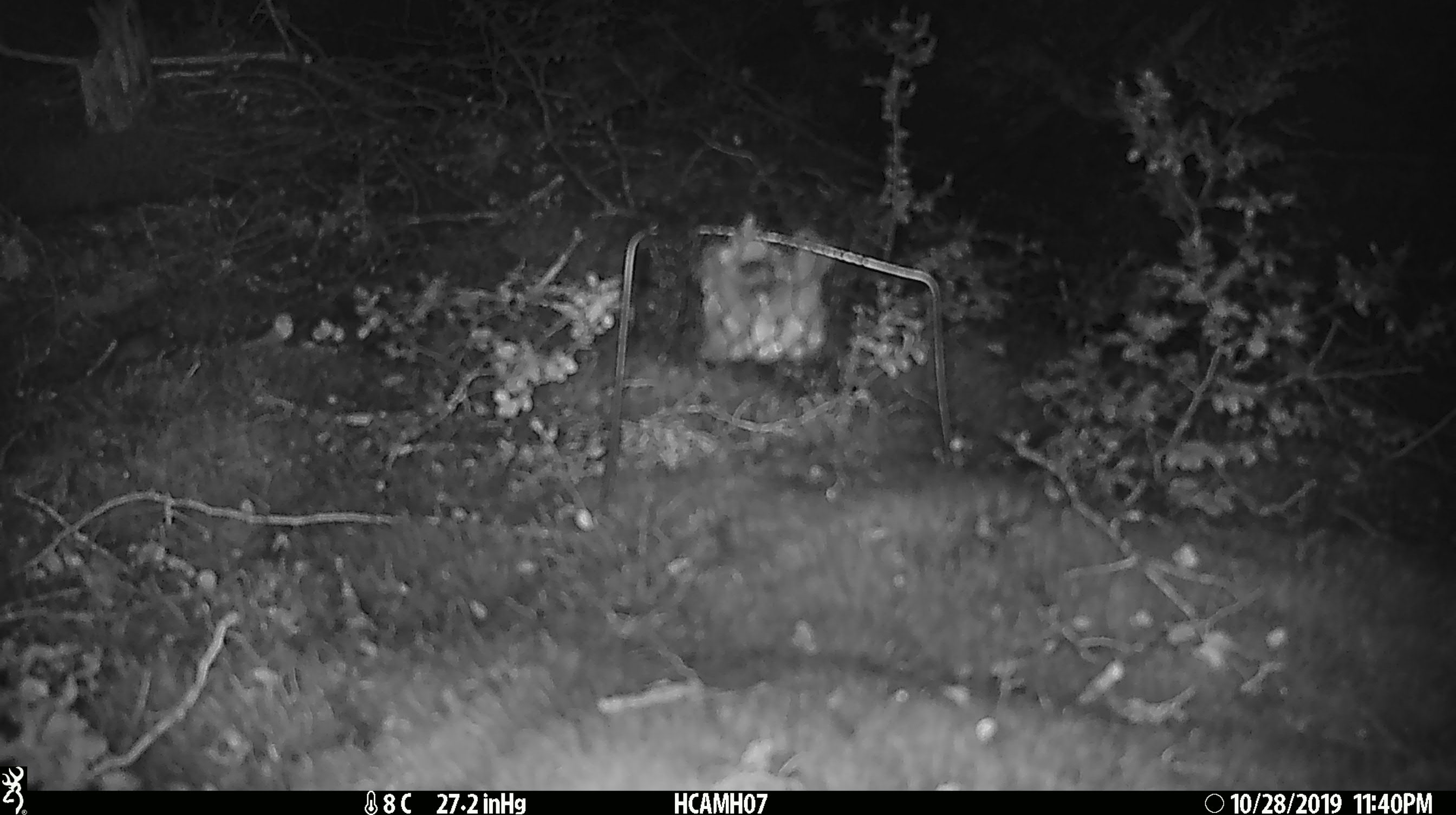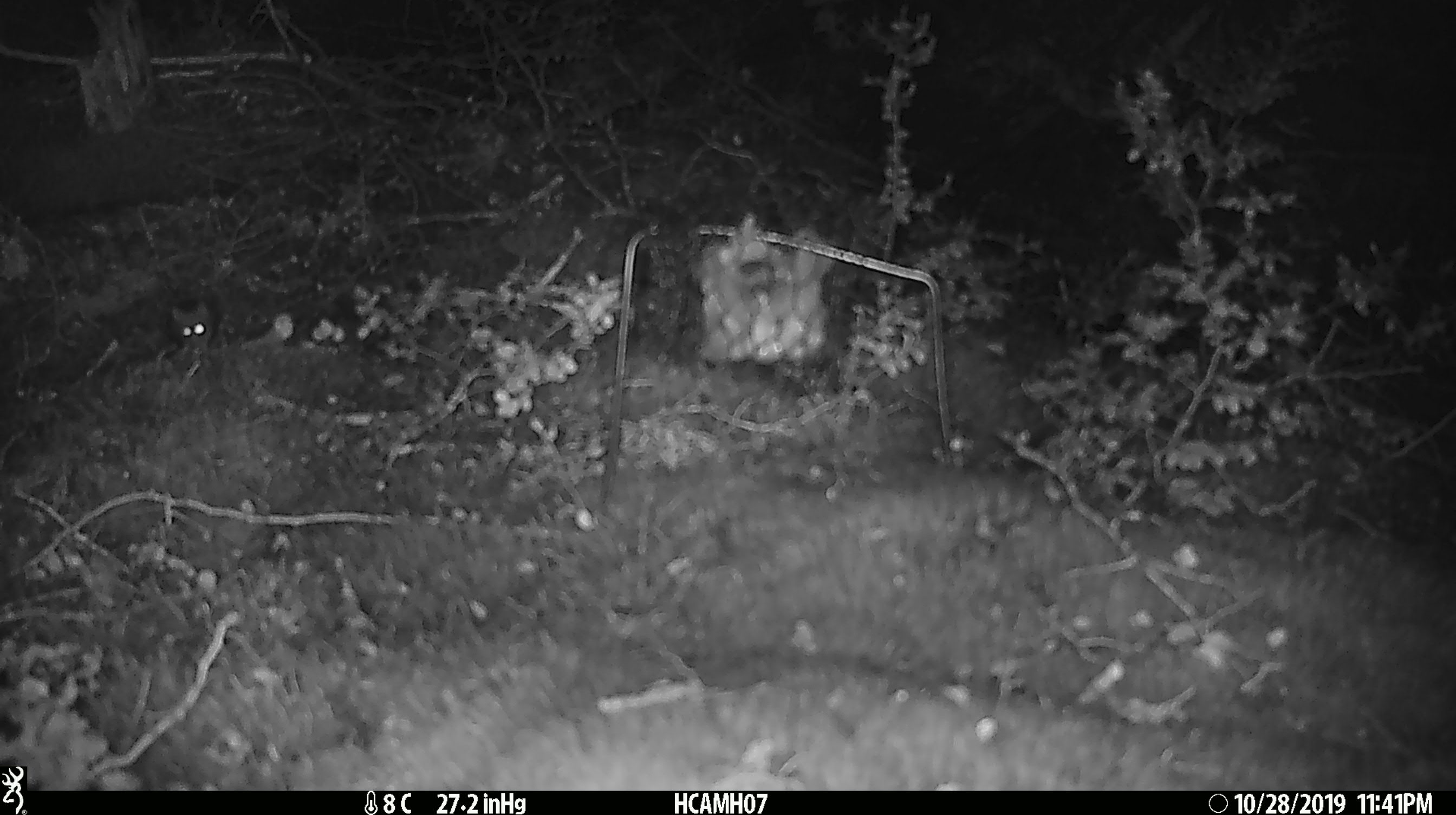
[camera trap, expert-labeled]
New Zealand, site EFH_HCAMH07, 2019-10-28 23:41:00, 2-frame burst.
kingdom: Animalia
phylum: Chordata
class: Mammalia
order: Rodentia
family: Muridae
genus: Mus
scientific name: Mus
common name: mouse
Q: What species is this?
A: Mouse (Mus).